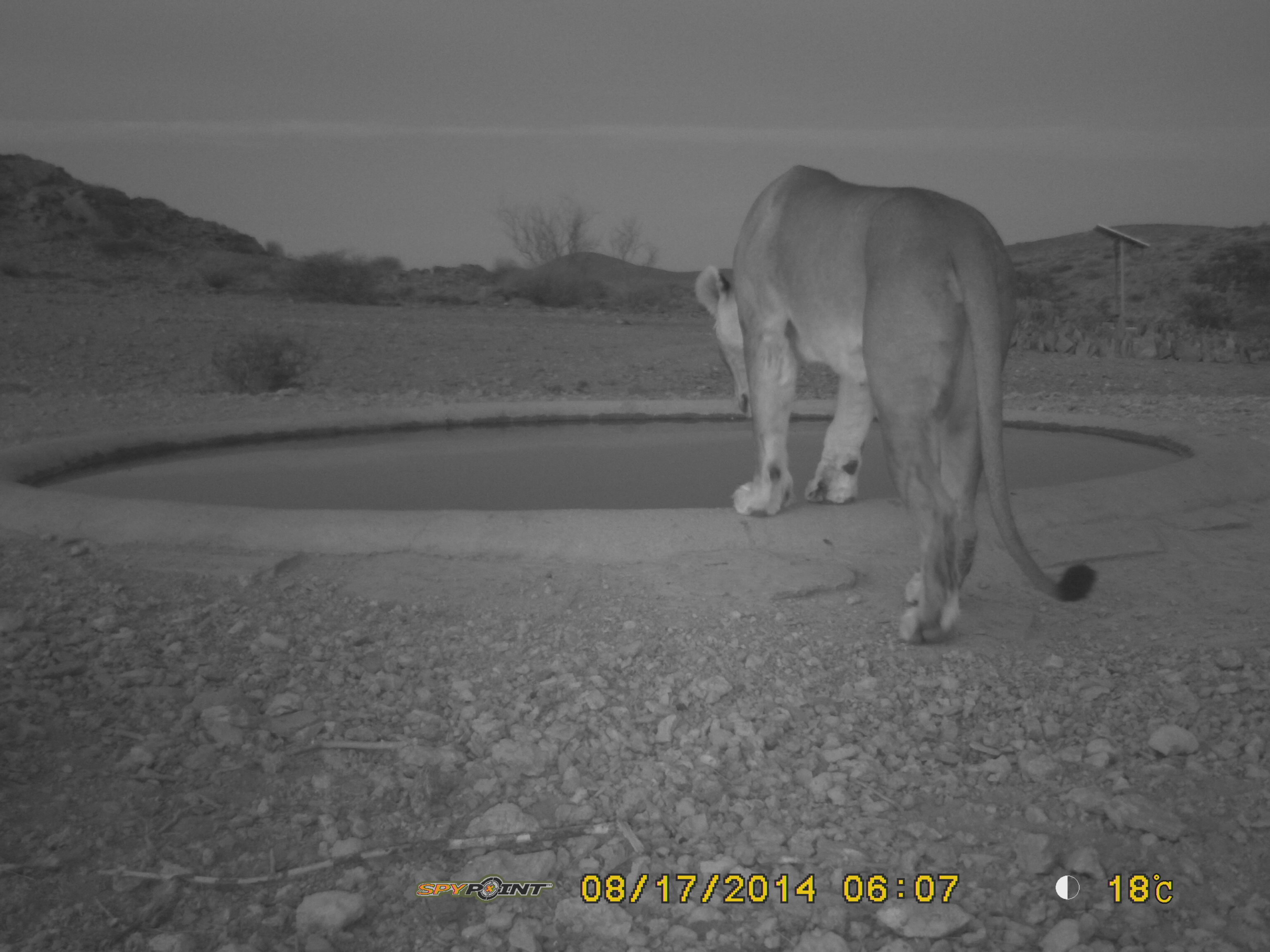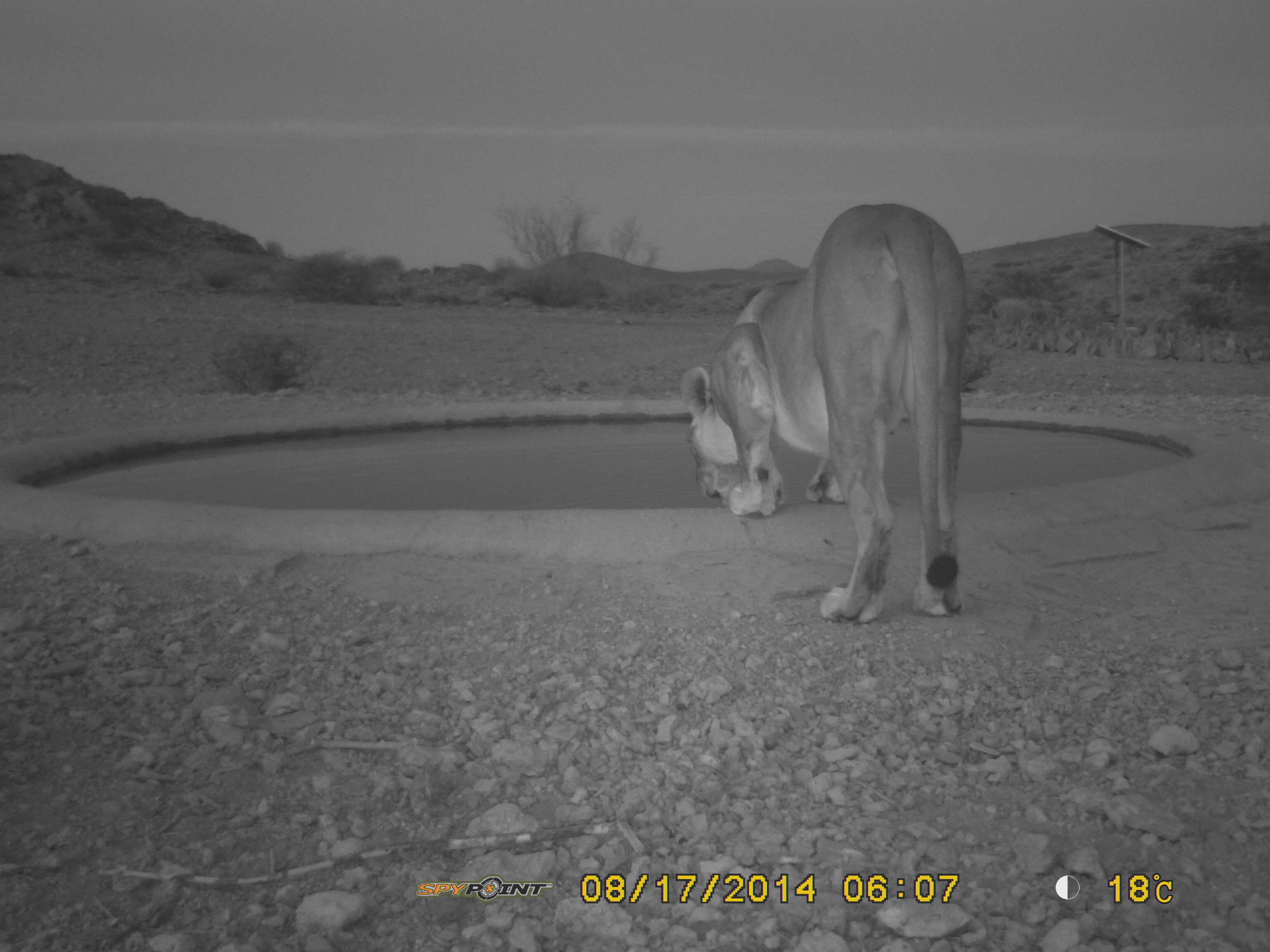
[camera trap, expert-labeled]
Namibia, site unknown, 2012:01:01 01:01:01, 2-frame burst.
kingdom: Animalia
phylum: Chordata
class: Mammalia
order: Carnivora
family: Felidae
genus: Panthera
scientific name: Panthera leo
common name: lion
Panthera leo (lion).